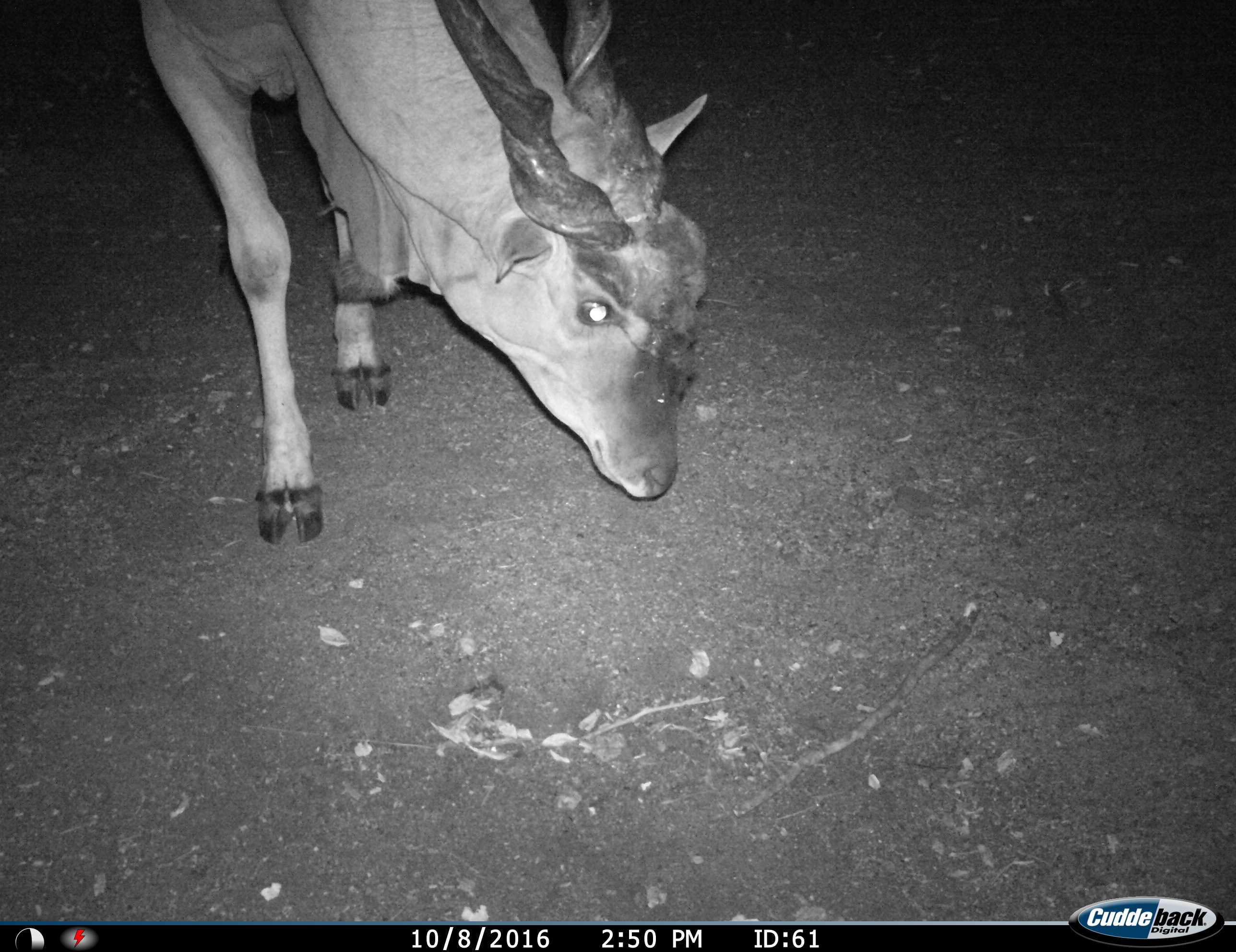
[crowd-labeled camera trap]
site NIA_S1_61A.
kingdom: Animalia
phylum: Chordata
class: Mammalia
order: Artiodactyla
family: Bovidae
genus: Tragelaphus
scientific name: Tragelaphus oryx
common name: eland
Eland (Tragelaphus oryx), count 1. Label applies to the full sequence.